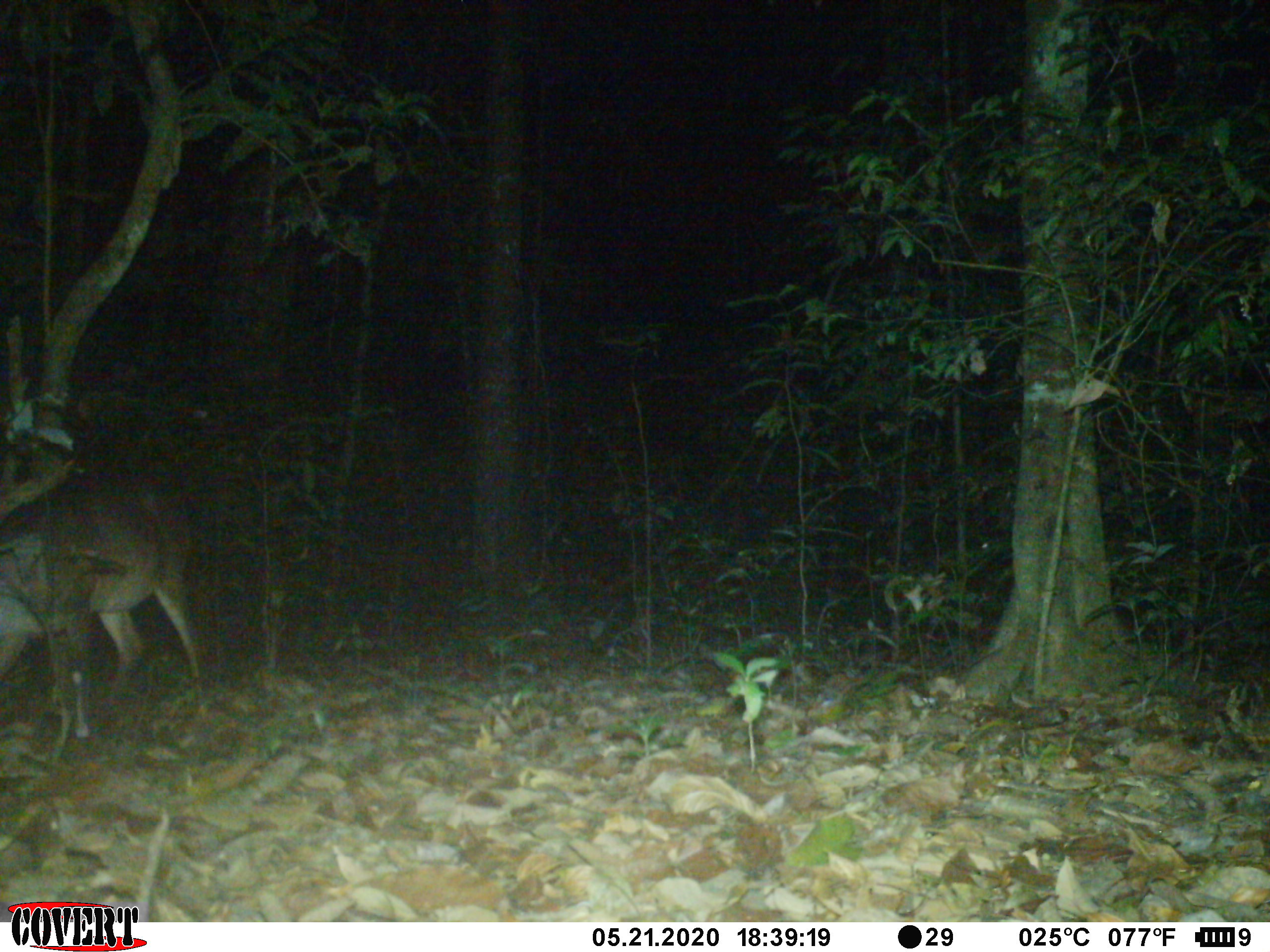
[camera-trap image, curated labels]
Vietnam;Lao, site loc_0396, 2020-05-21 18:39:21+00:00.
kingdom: Animalia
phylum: Chordata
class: Mammalia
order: Artiodactyla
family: Cervidae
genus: Muntiacus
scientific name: Muntiacus vuquangensis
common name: large-antlered muntjac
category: large antlered muntjac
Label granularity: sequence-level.